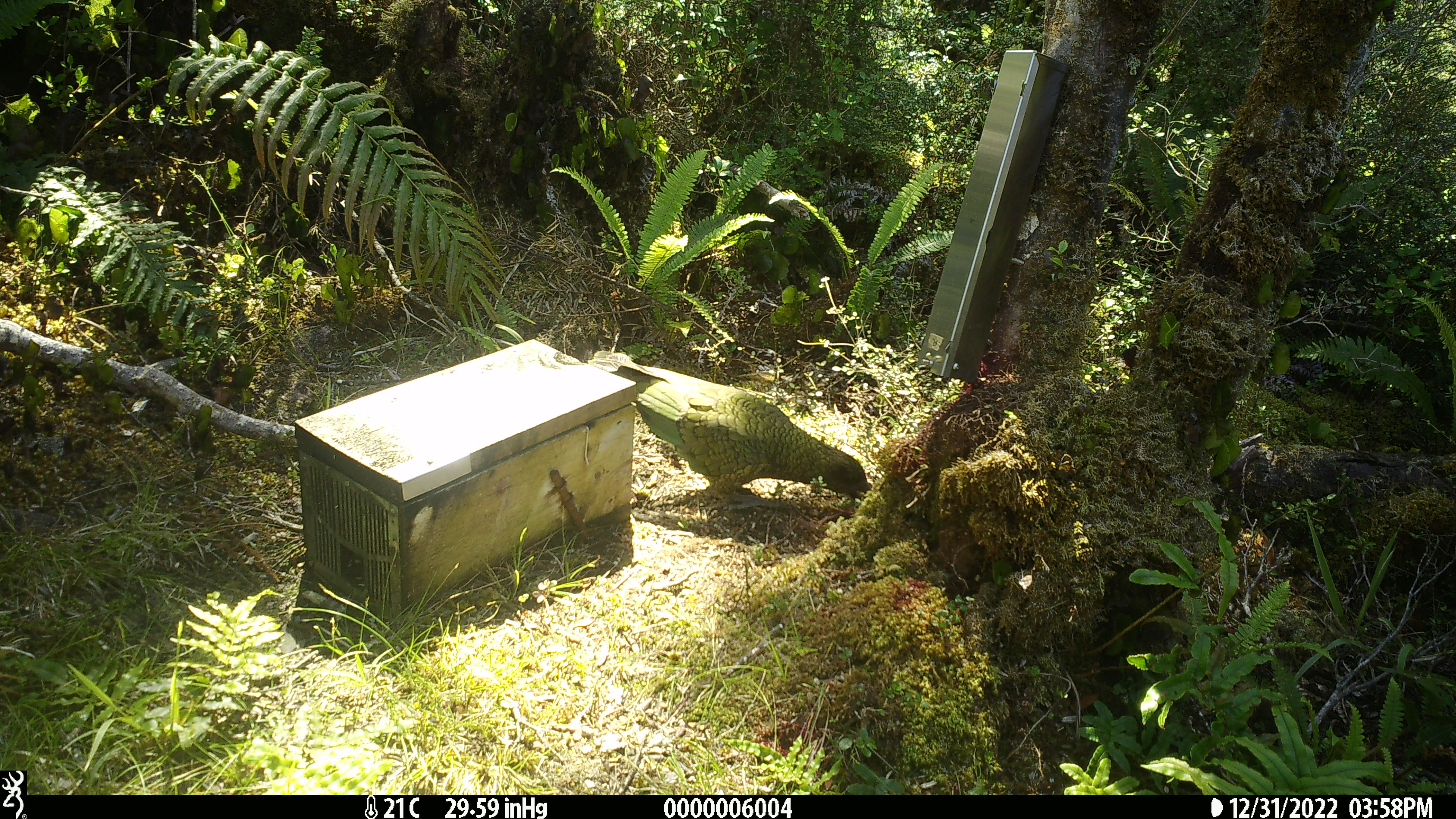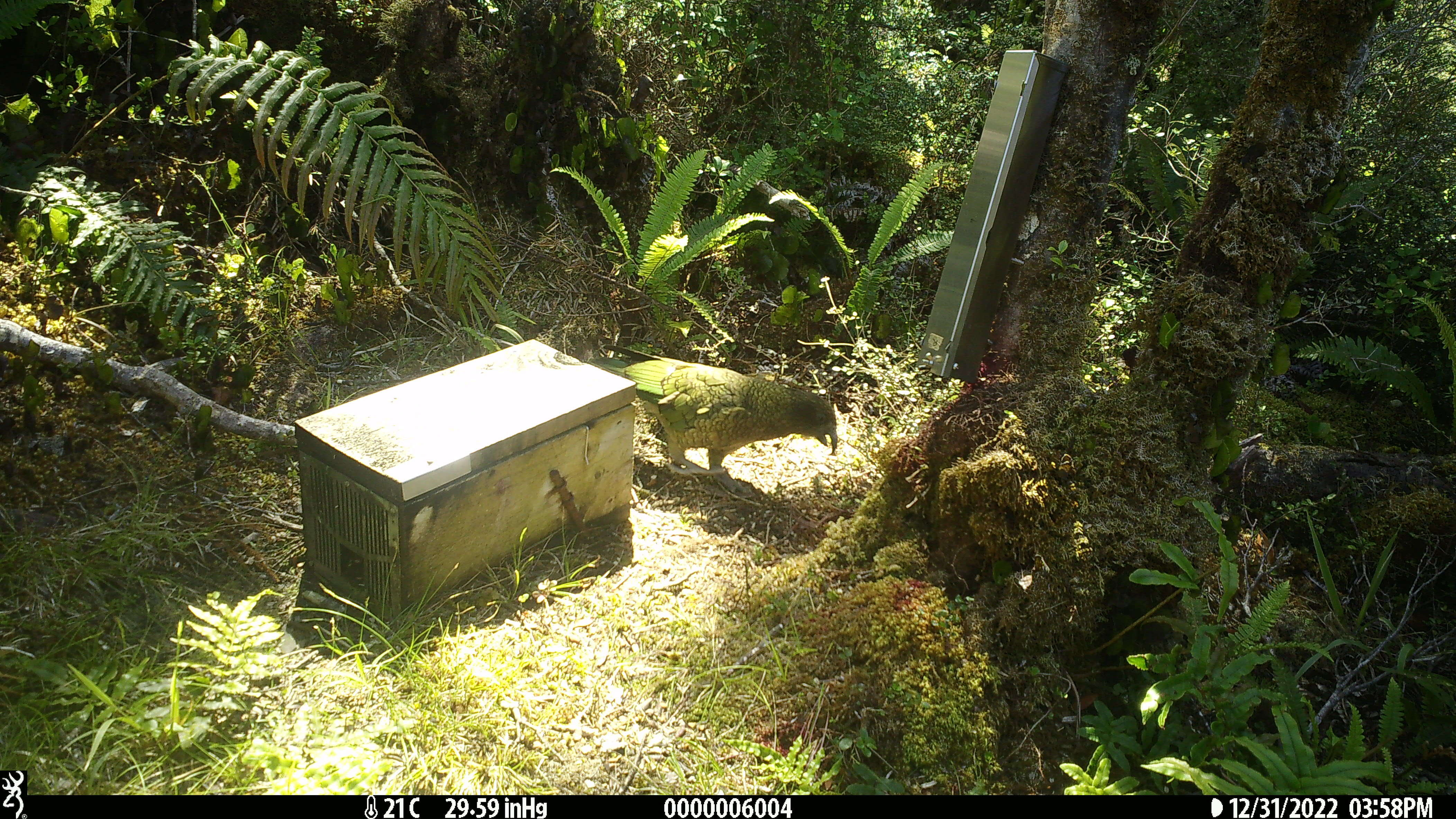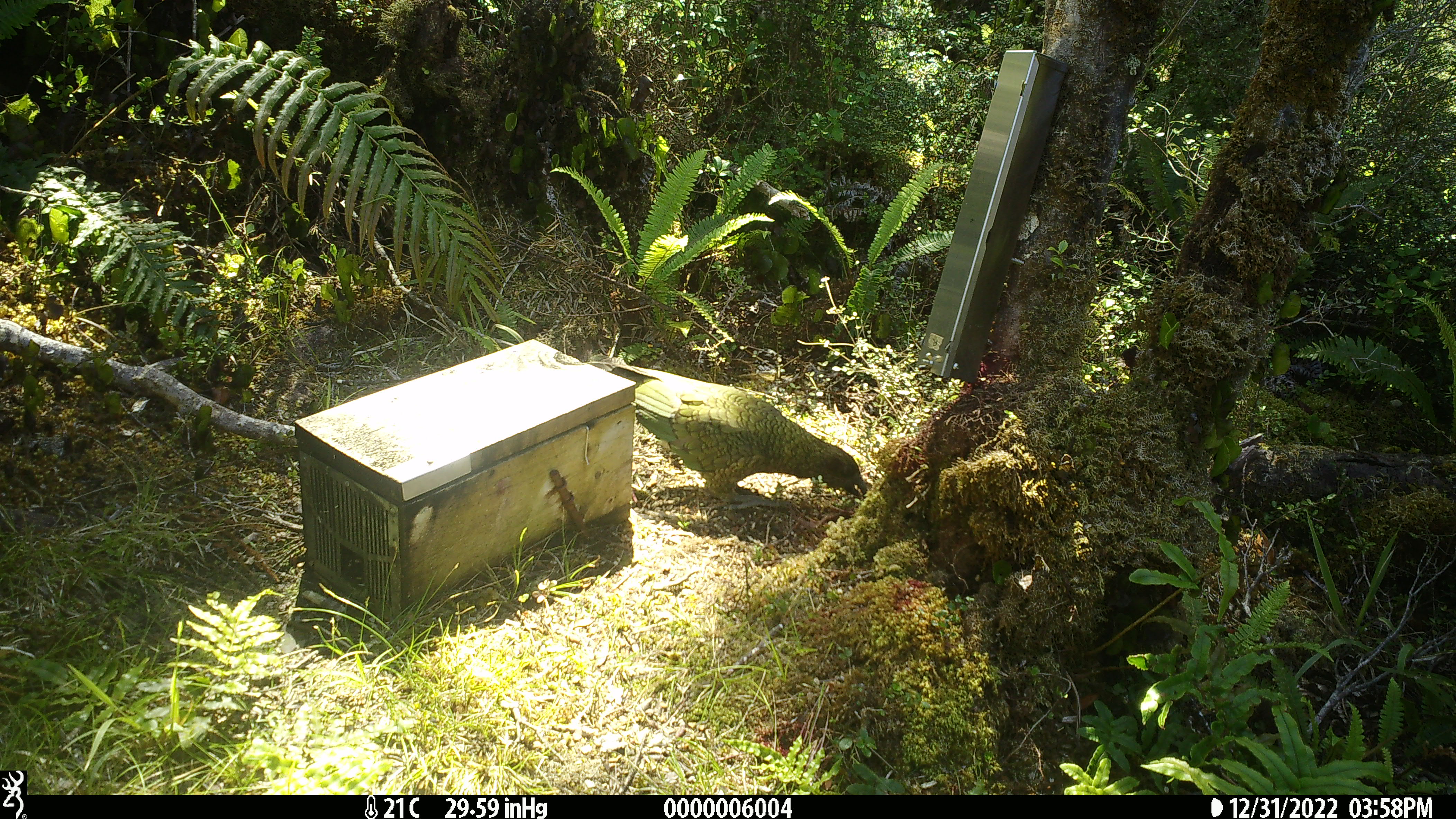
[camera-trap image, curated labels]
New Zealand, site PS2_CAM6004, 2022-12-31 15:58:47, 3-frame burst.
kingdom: Animalia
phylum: Chordata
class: Aves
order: Psittaciformes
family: Strigopidae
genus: Nestor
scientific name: Nestor notabilis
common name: kea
Kea (Nestor notabilis).